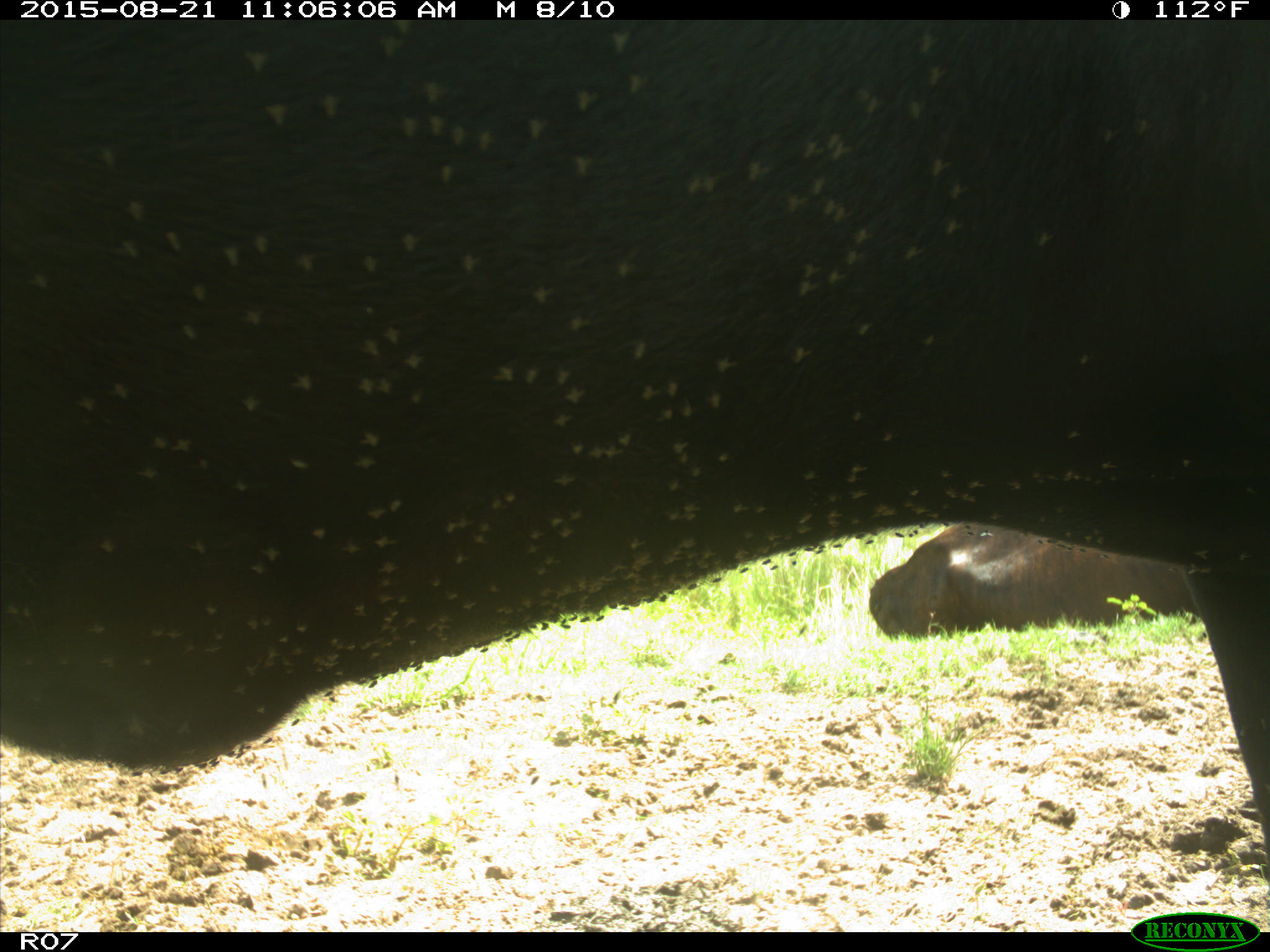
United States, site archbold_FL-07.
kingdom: Animalia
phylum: Chordata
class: Mammalia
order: Artiodactyla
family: Bovidae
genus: Bos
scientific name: Bos taurus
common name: domestic cow